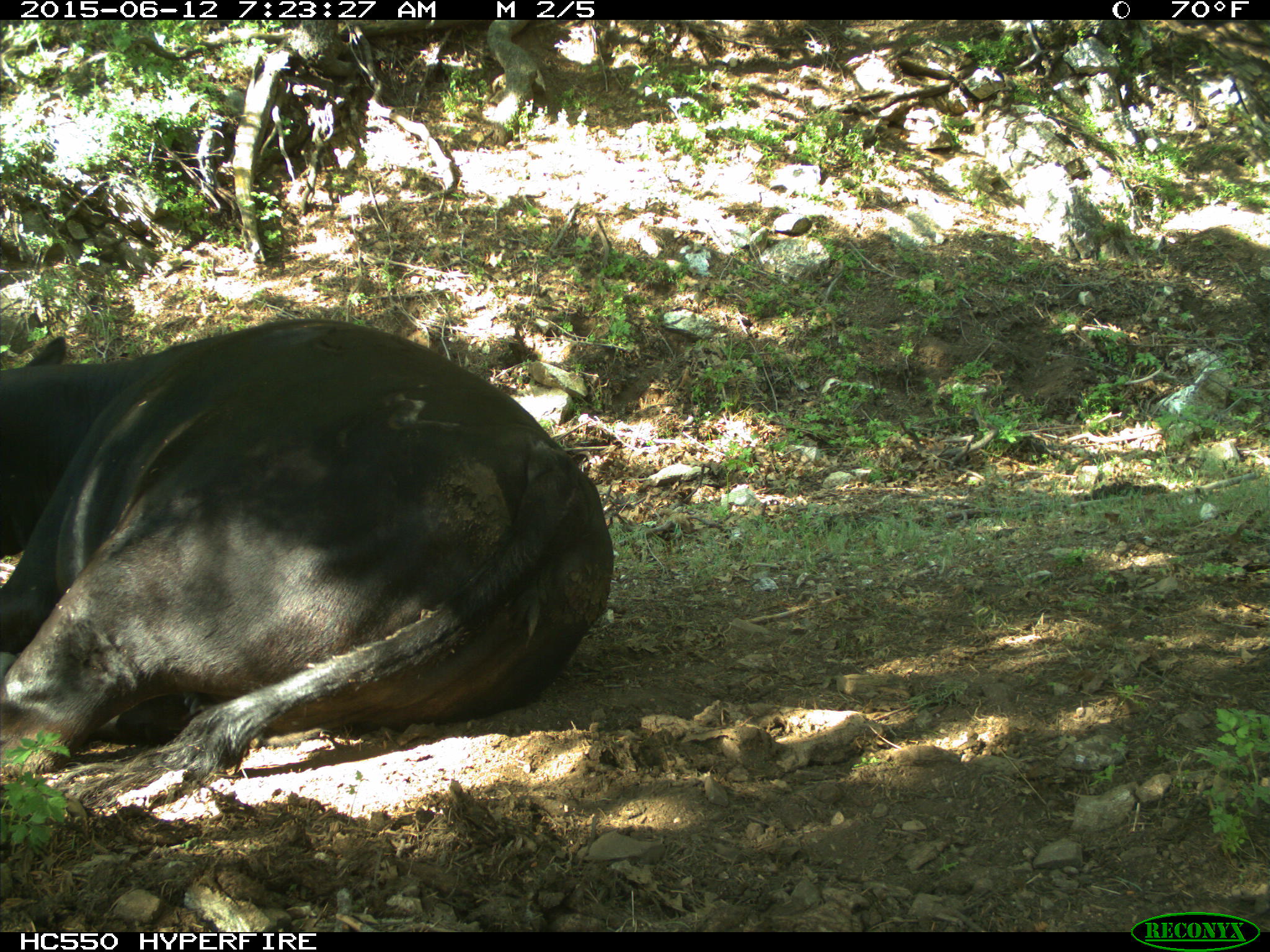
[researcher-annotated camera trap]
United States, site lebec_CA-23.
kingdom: Animalia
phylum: Chordata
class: Mammalia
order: Artiodactyla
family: Bovidae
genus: Bos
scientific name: Bos taurus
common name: domestic cow